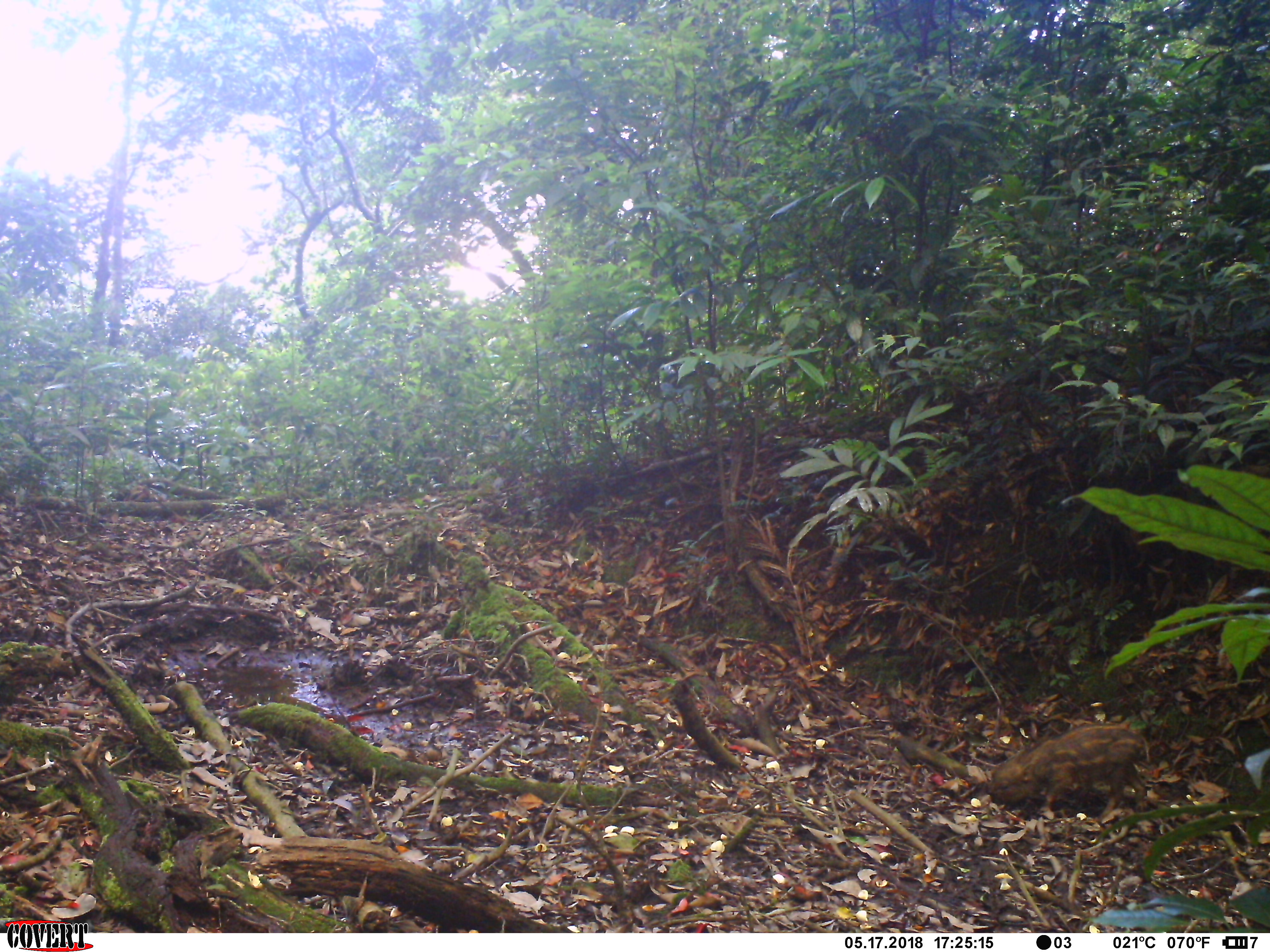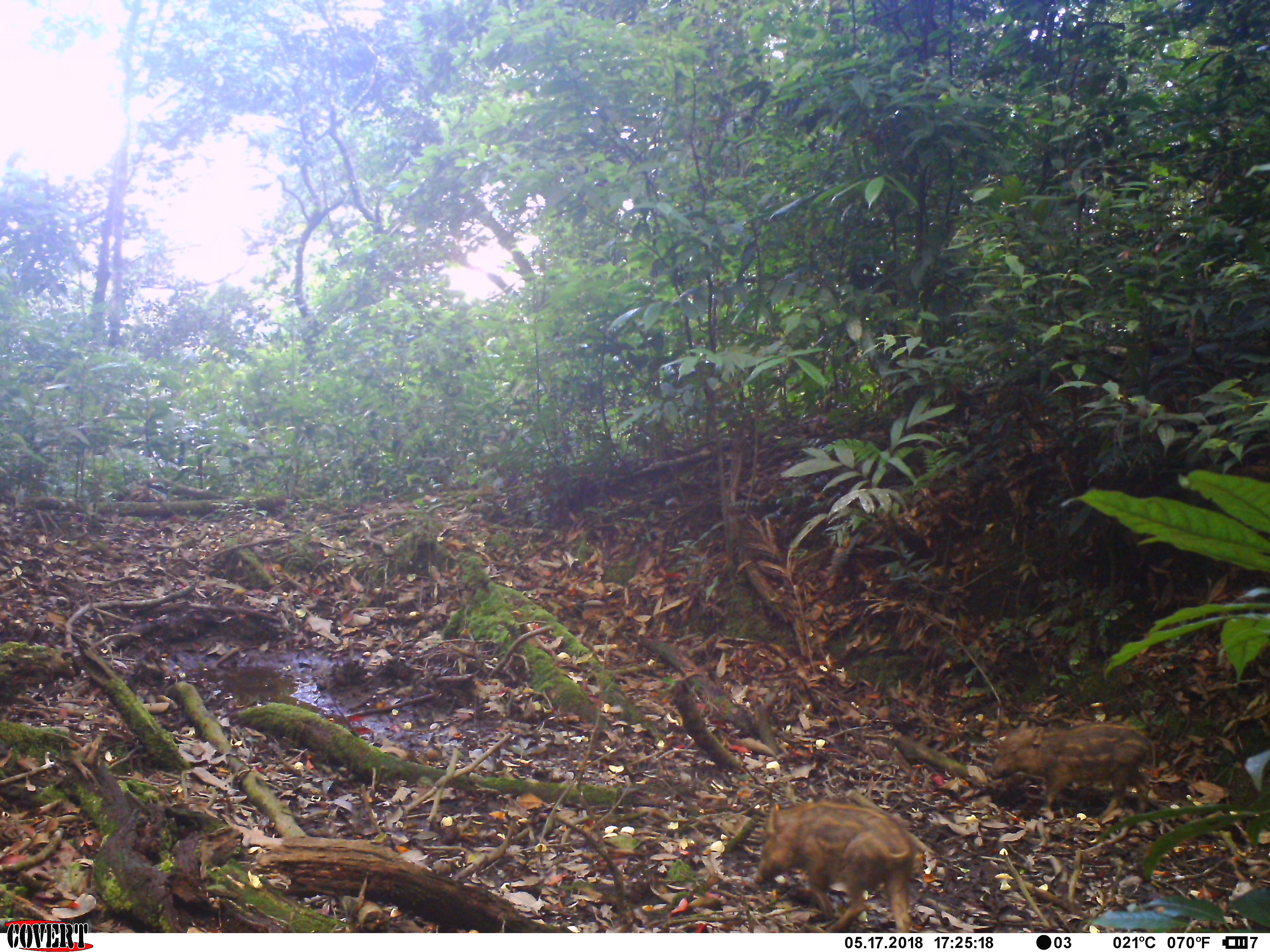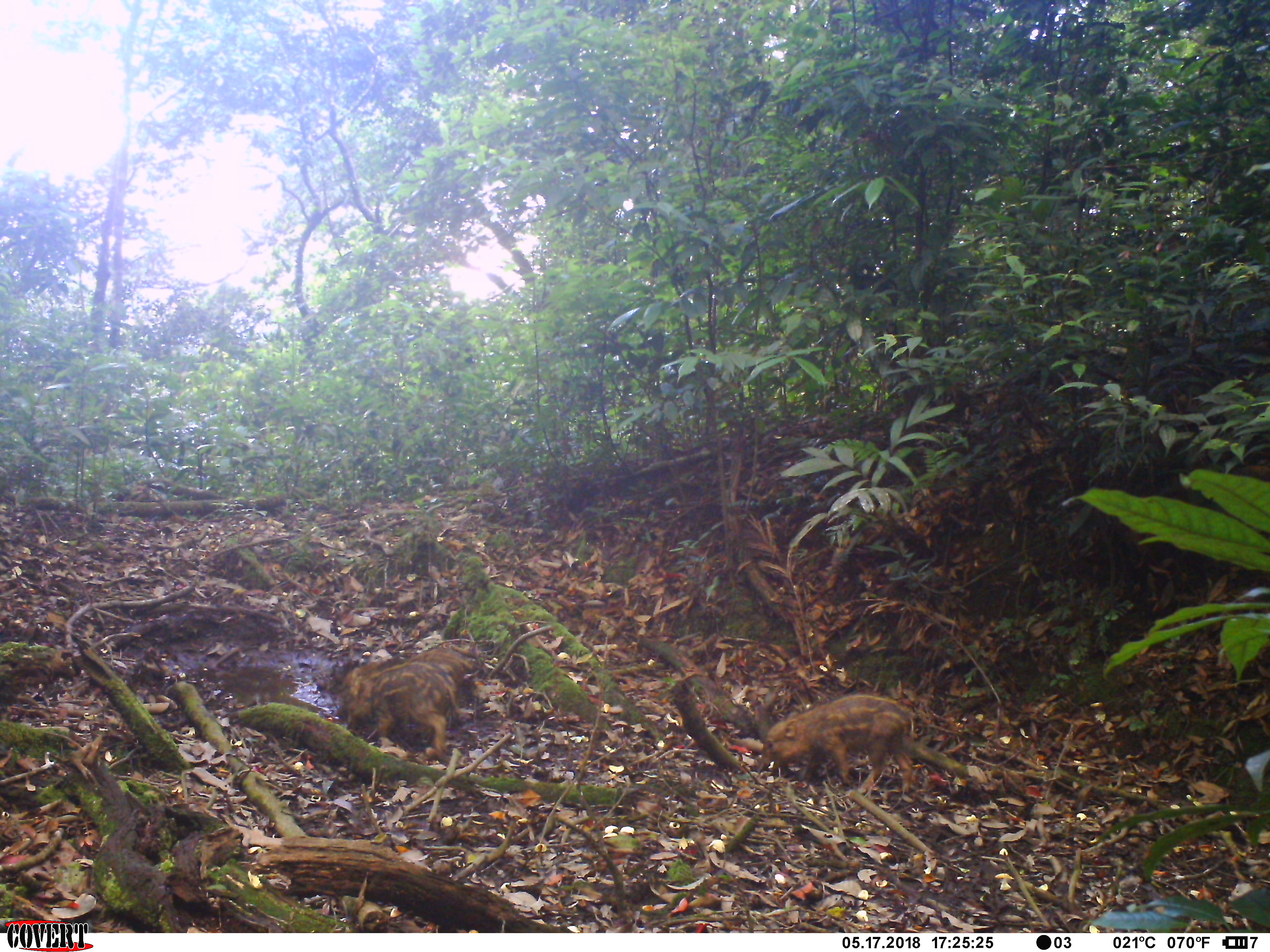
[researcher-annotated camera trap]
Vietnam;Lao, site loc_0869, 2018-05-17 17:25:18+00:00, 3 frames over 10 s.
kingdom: Animalia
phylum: Chordata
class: Mammalia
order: Artiodactyla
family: Suidae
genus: Sus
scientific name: Sus scrofa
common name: eurasian wild pig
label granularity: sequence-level